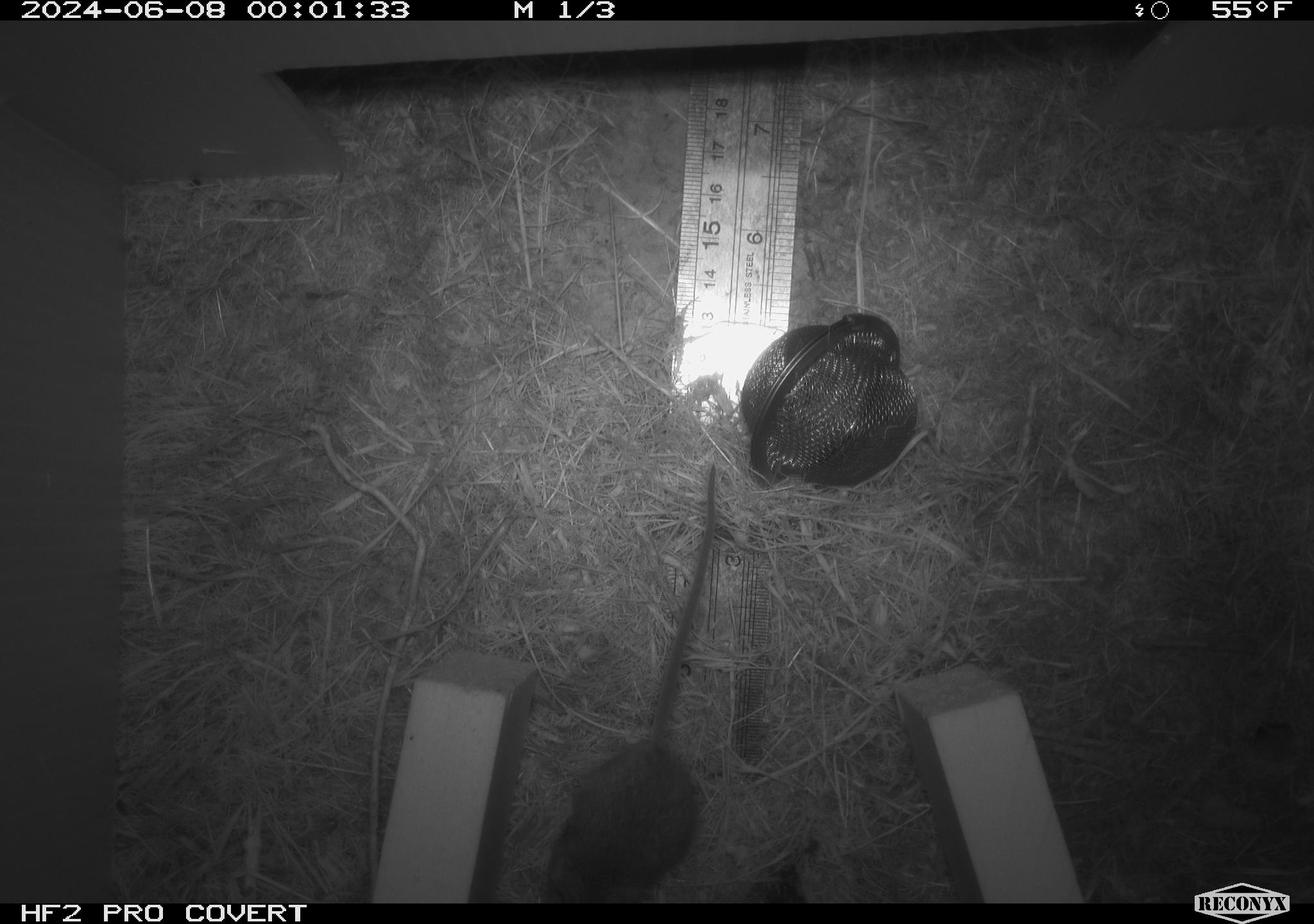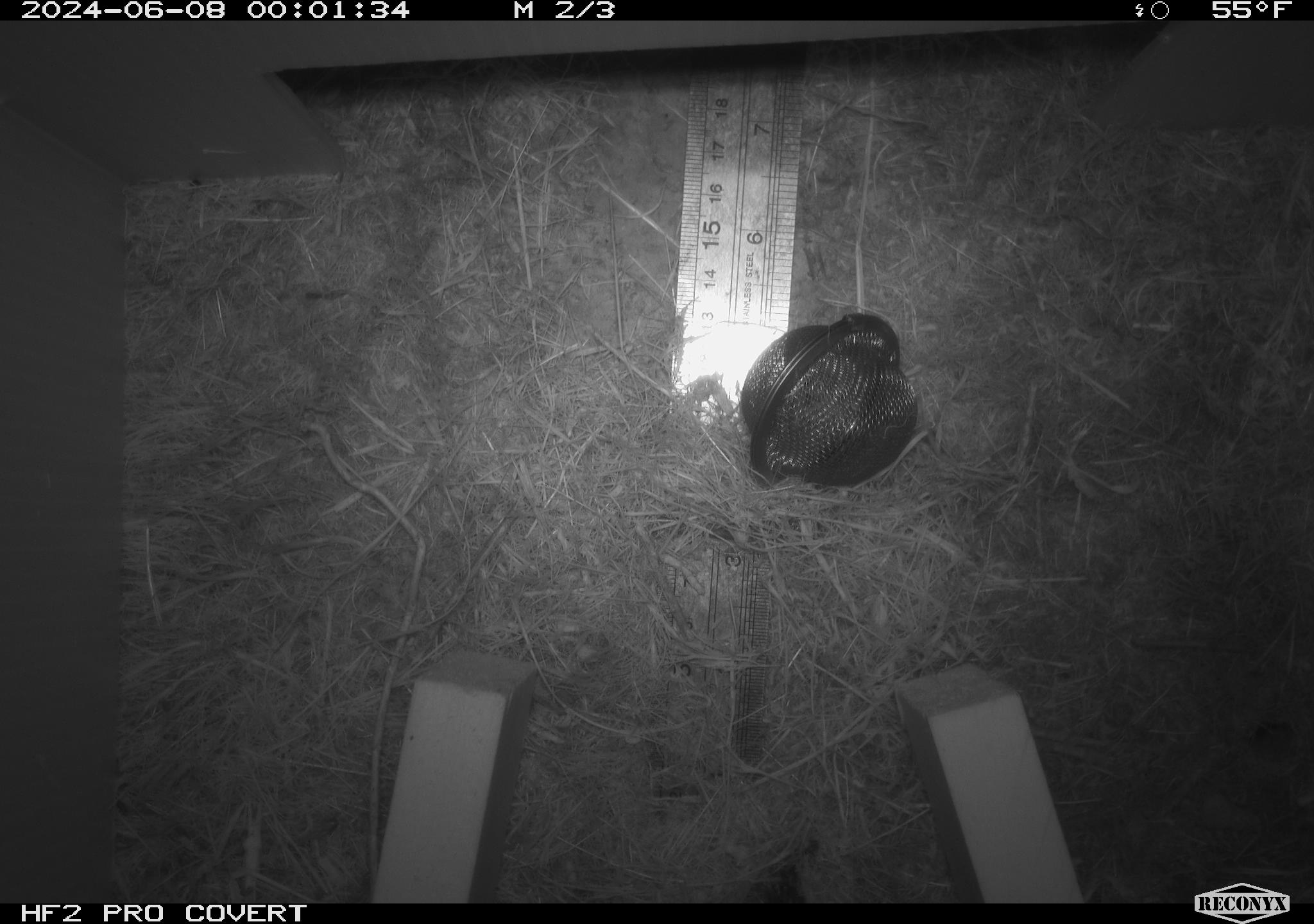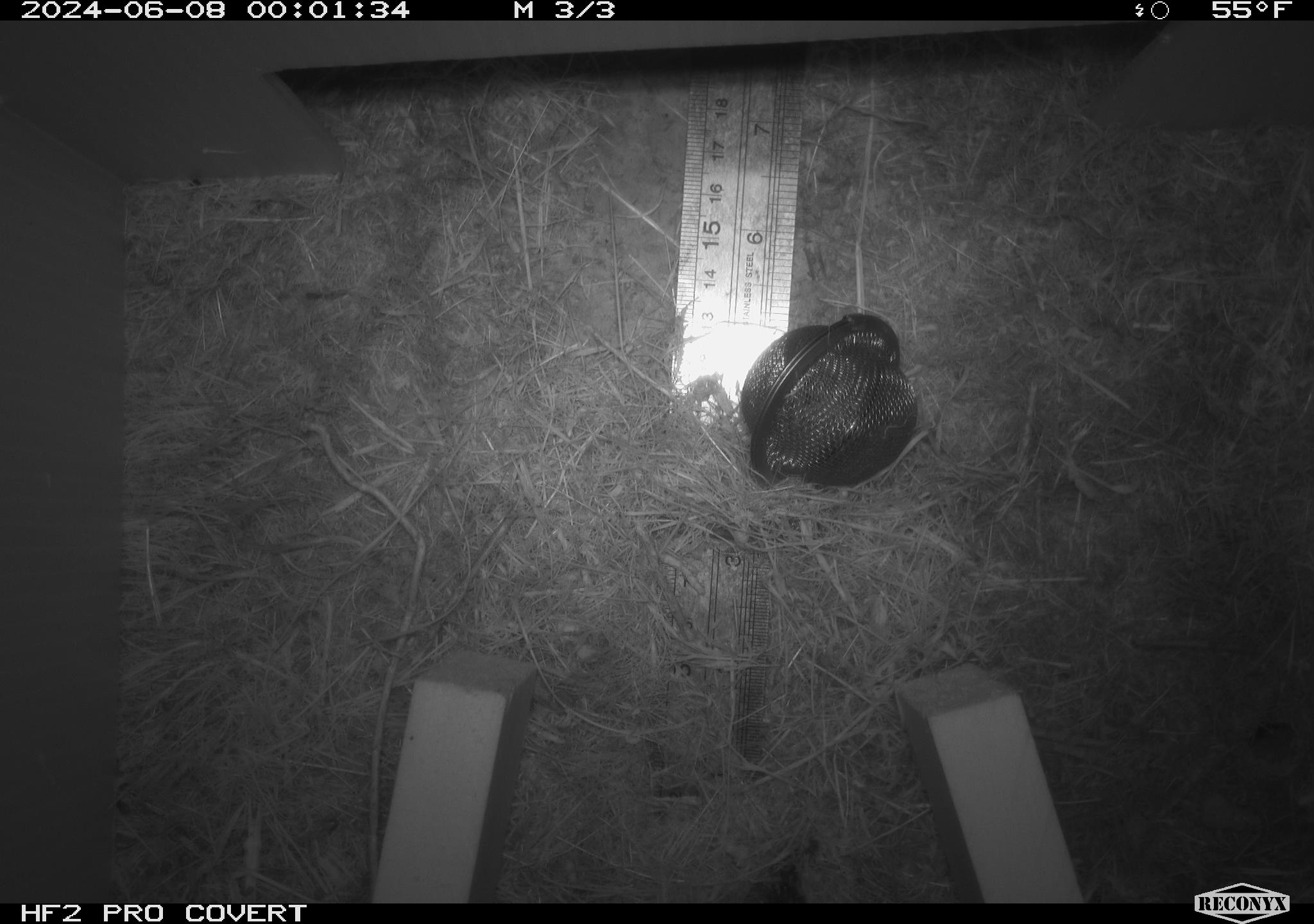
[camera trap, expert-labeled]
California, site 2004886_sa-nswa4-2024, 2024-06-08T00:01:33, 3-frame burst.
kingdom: Animalia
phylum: Chordata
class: Mammalia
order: Rodentia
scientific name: Rodentia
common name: rodent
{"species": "rodent (Rodentia)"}